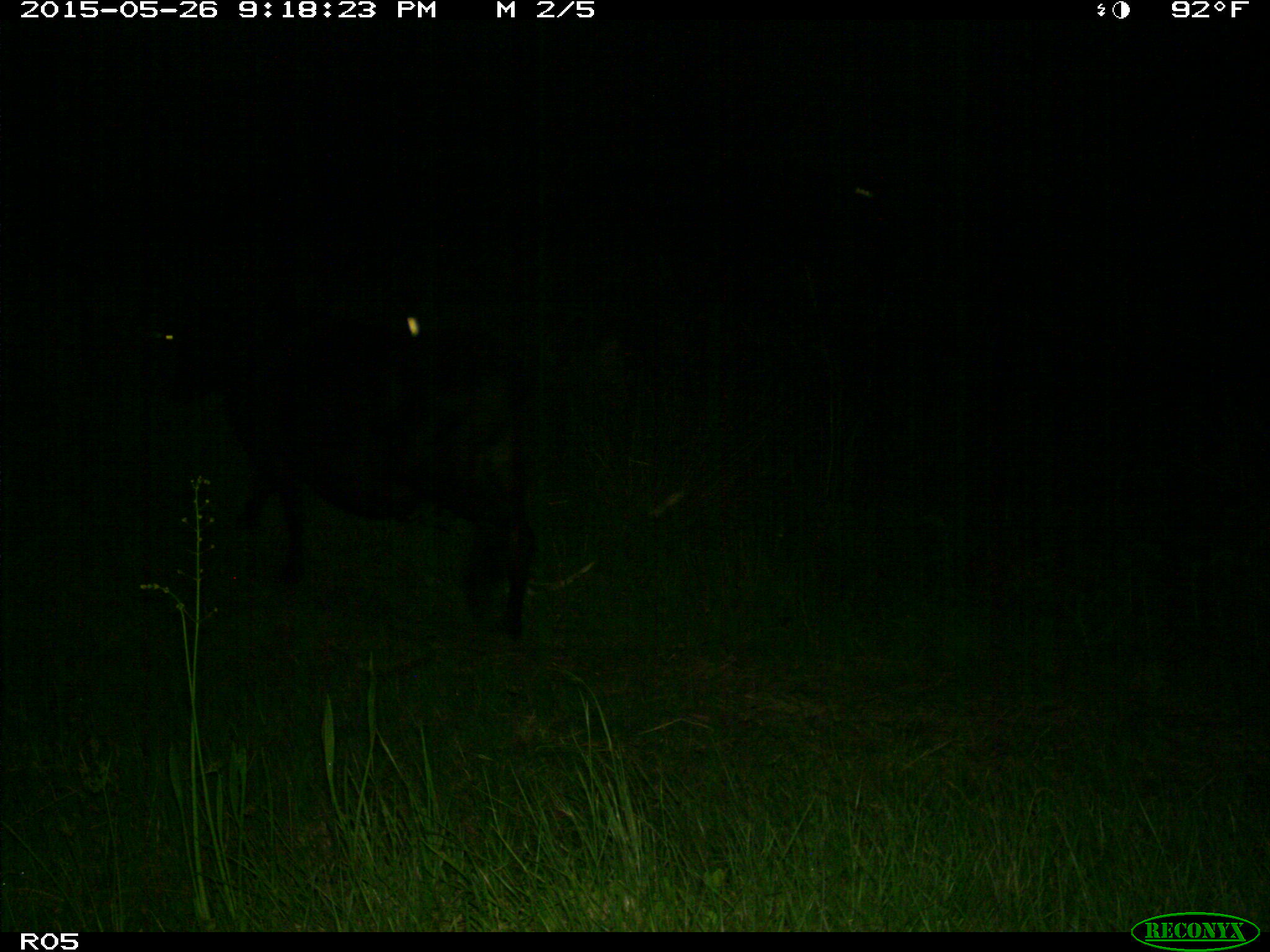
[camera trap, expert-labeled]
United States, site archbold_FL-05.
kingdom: Animalia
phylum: Chordata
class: Mammalia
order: Artiodactyla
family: Bovidae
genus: Bos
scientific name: Bos taurus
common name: domestic cow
Bos taurus (domestic cow).